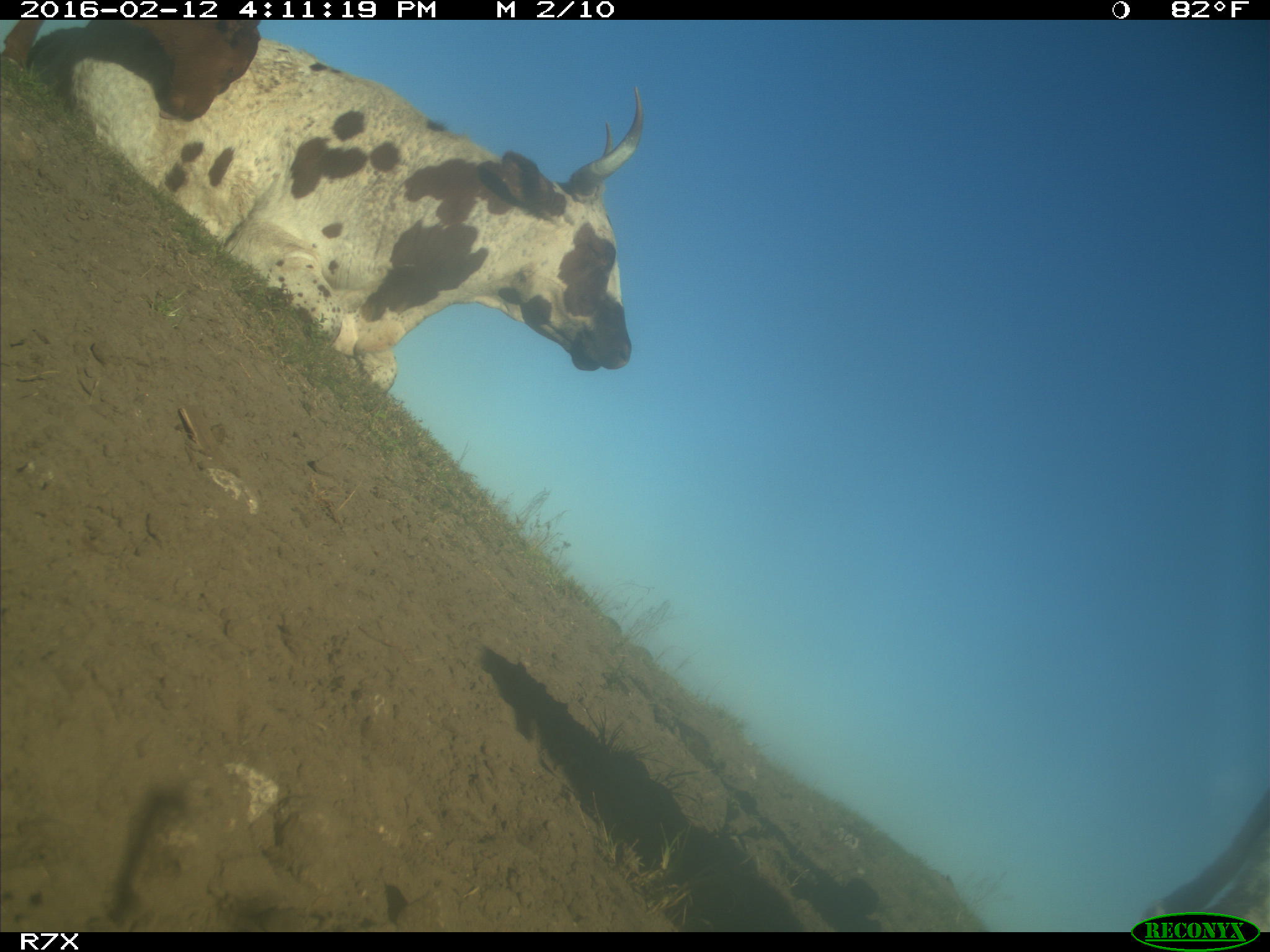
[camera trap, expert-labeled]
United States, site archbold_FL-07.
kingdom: Animalia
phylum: Chordata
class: Mammalia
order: Artiodactyla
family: Bovidae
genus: Bos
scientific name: Bos taurus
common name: domestic cow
Bos taurus (domestic cow).